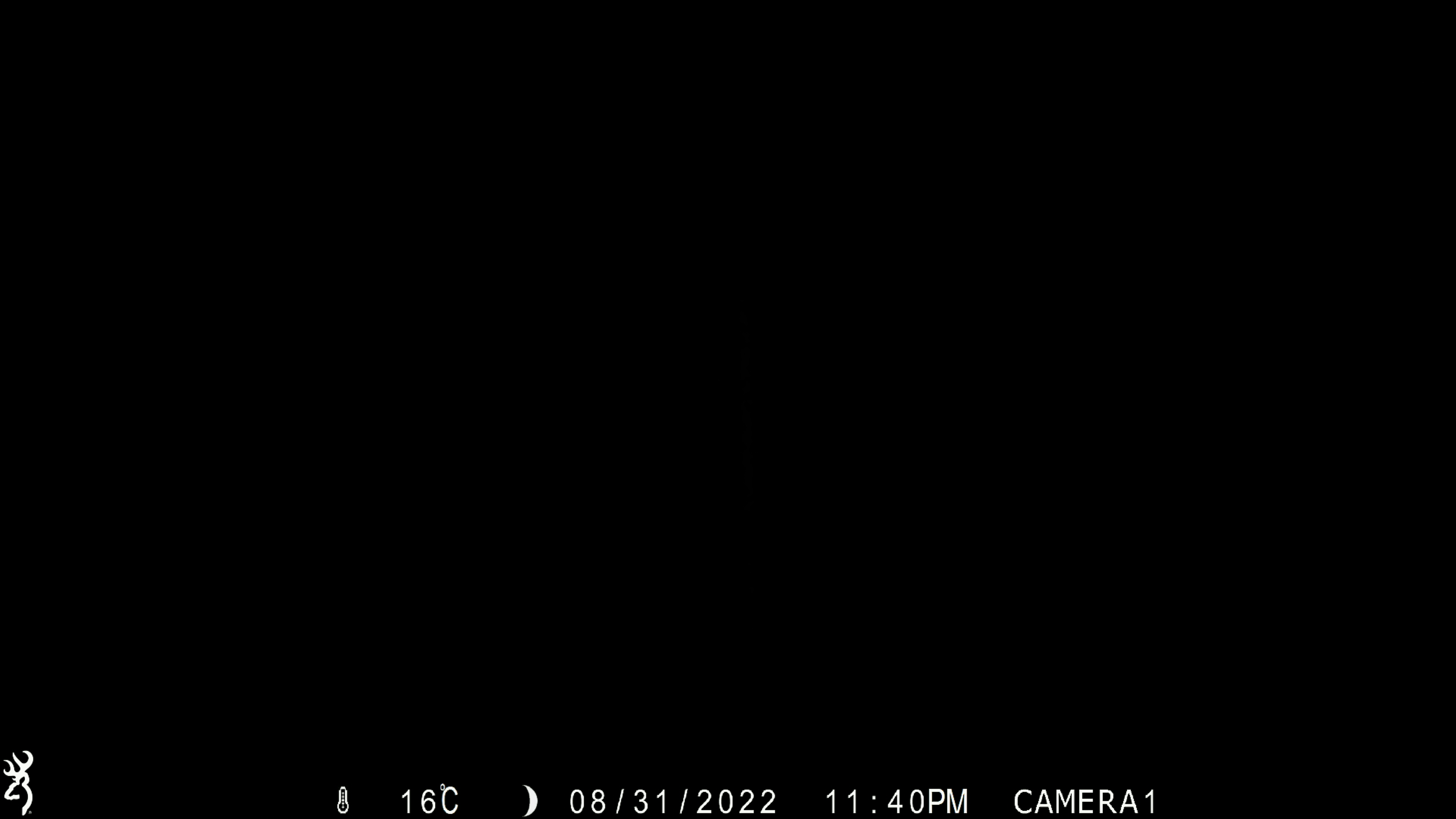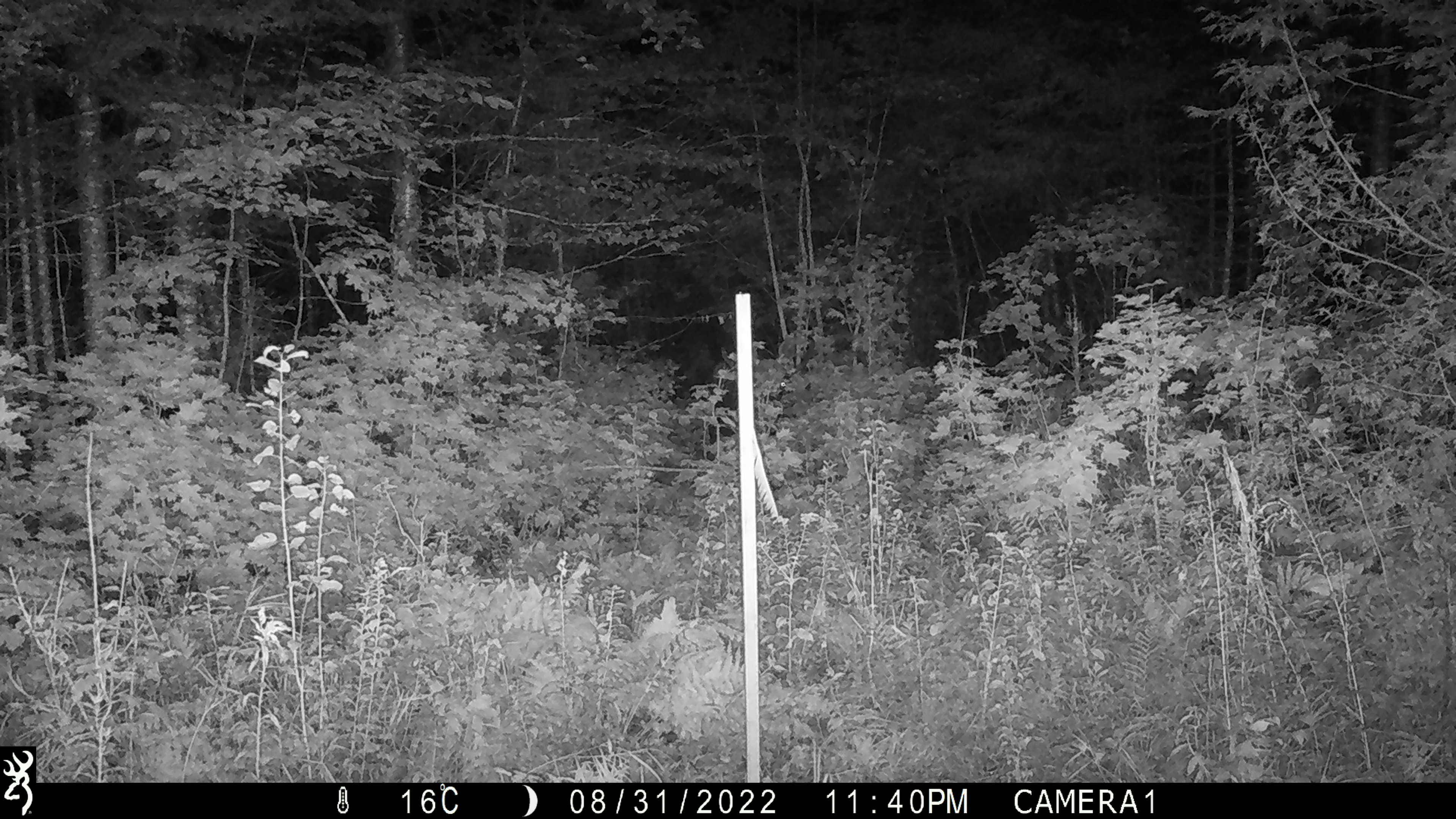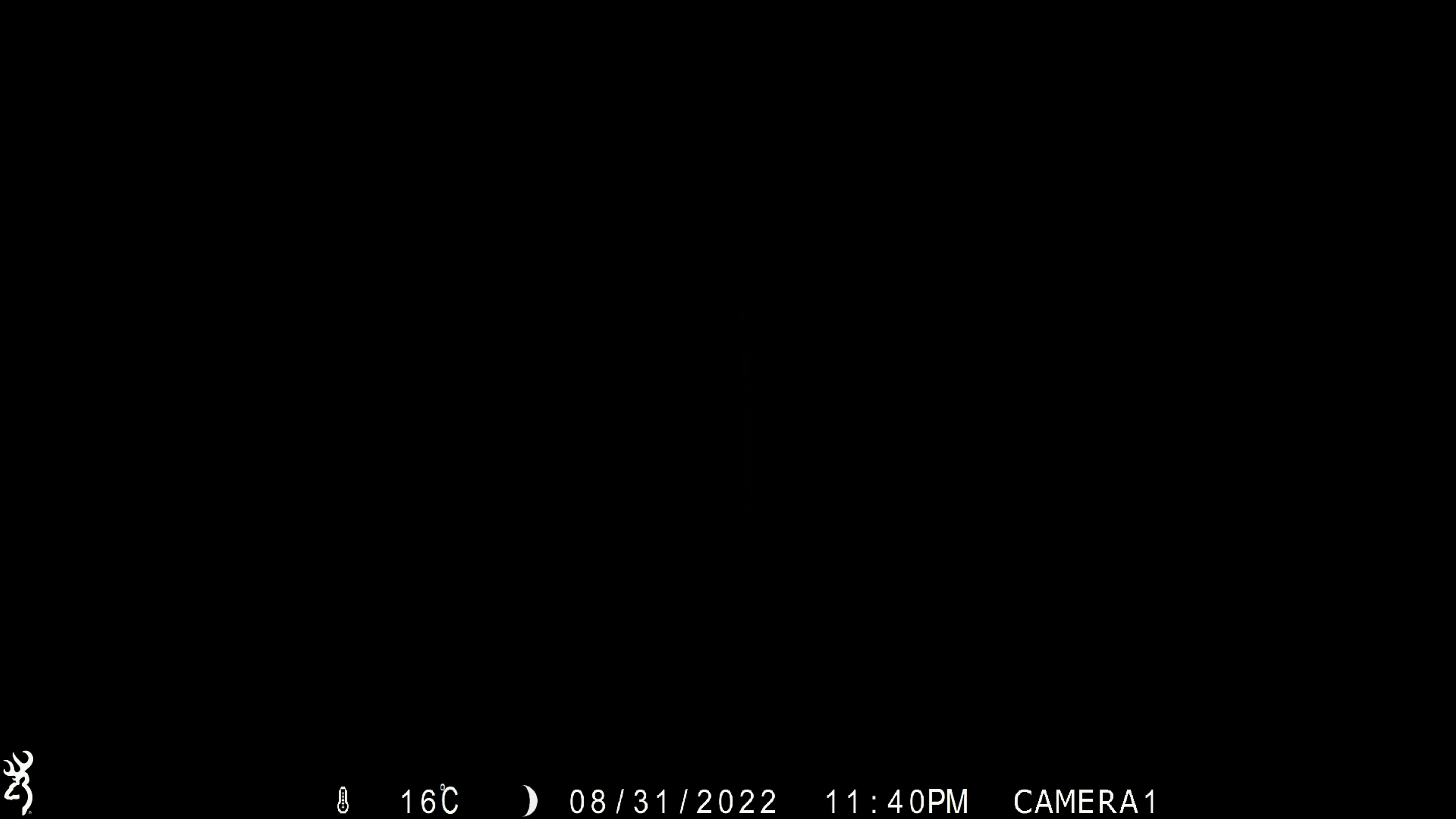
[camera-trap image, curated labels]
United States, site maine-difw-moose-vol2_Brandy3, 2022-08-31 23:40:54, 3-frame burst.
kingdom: Animalia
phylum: Chordata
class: Mammalia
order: Artiodactyla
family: Cervidae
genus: Alces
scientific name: Alces alces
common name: moose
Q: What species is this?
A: Moose (Alces alces).